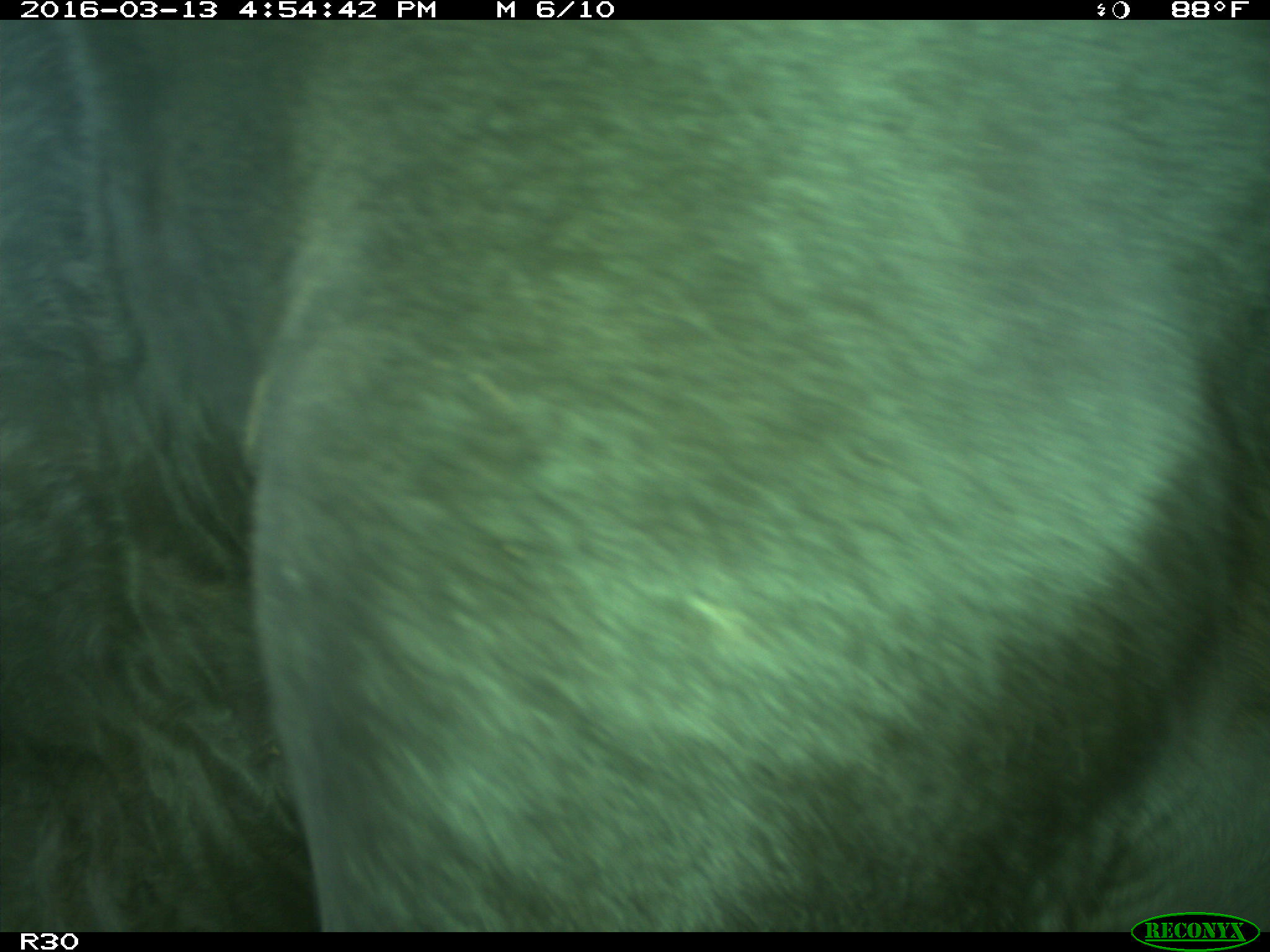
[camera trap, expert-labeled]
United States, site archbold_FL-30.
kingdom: Animalia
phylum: Chordata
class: Mammalia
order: Artiodactyla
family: Bovidae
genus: Bos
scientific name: Bos taurus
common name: domestic cow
Bos taurus (domestic cow).